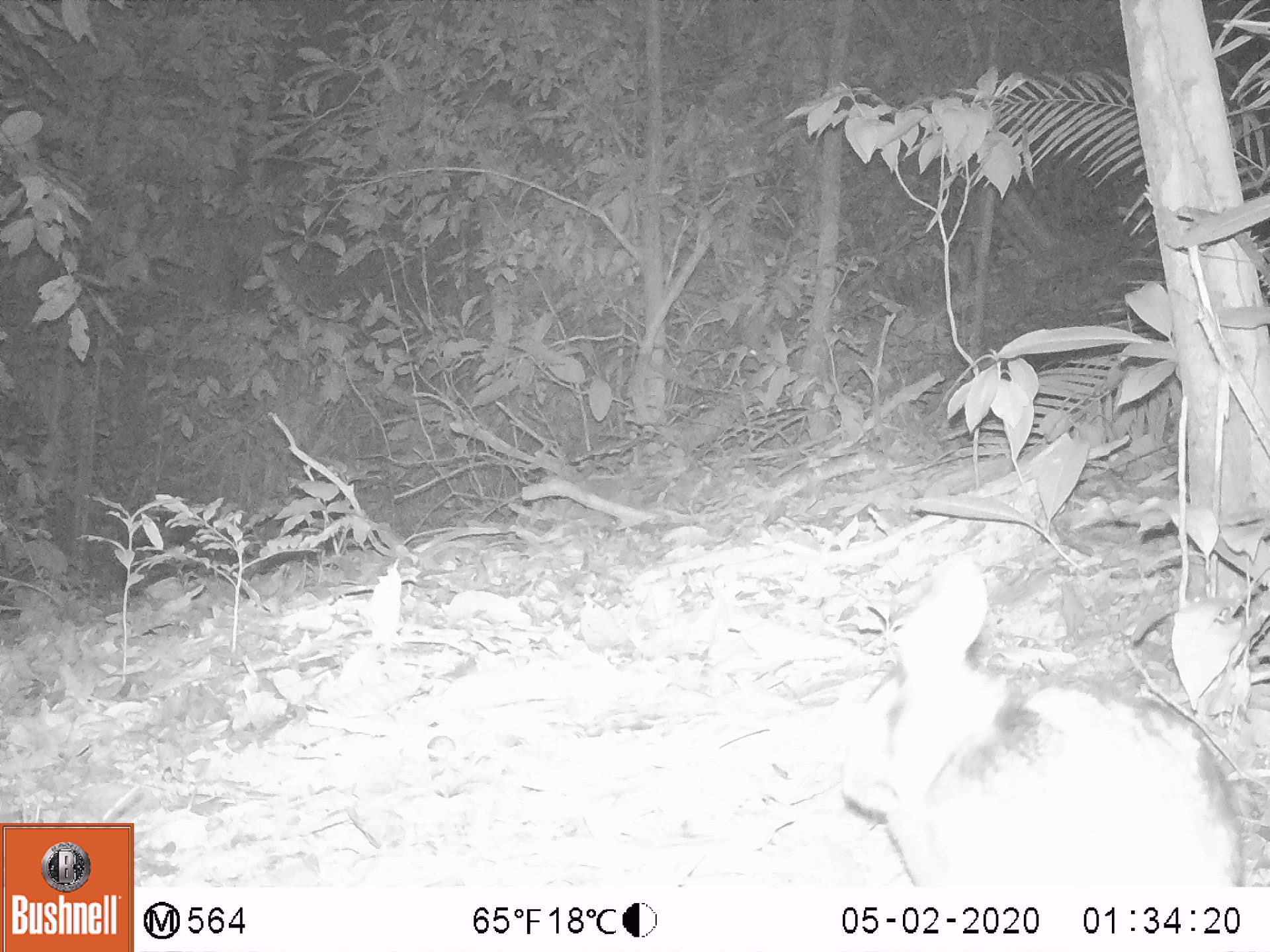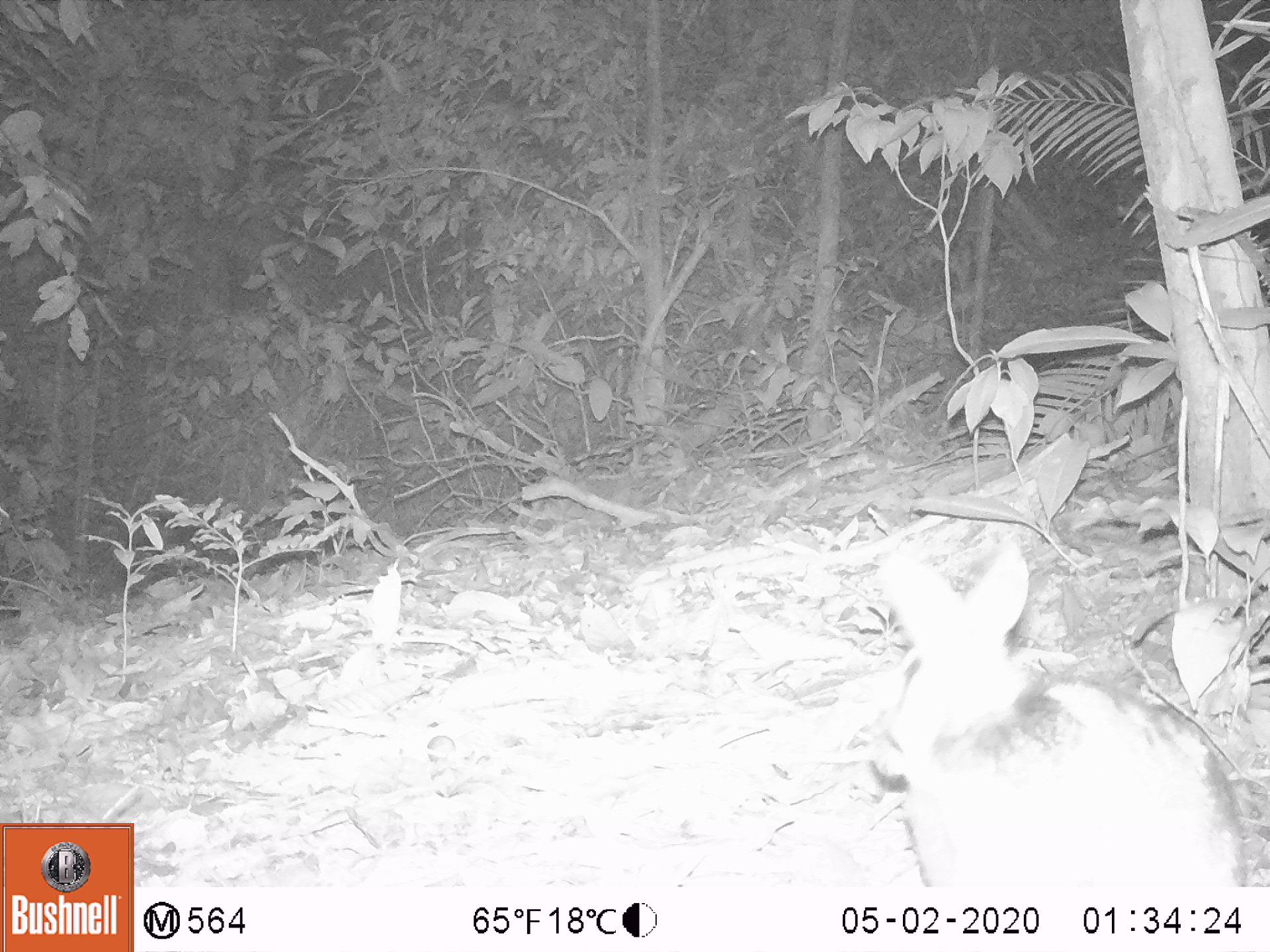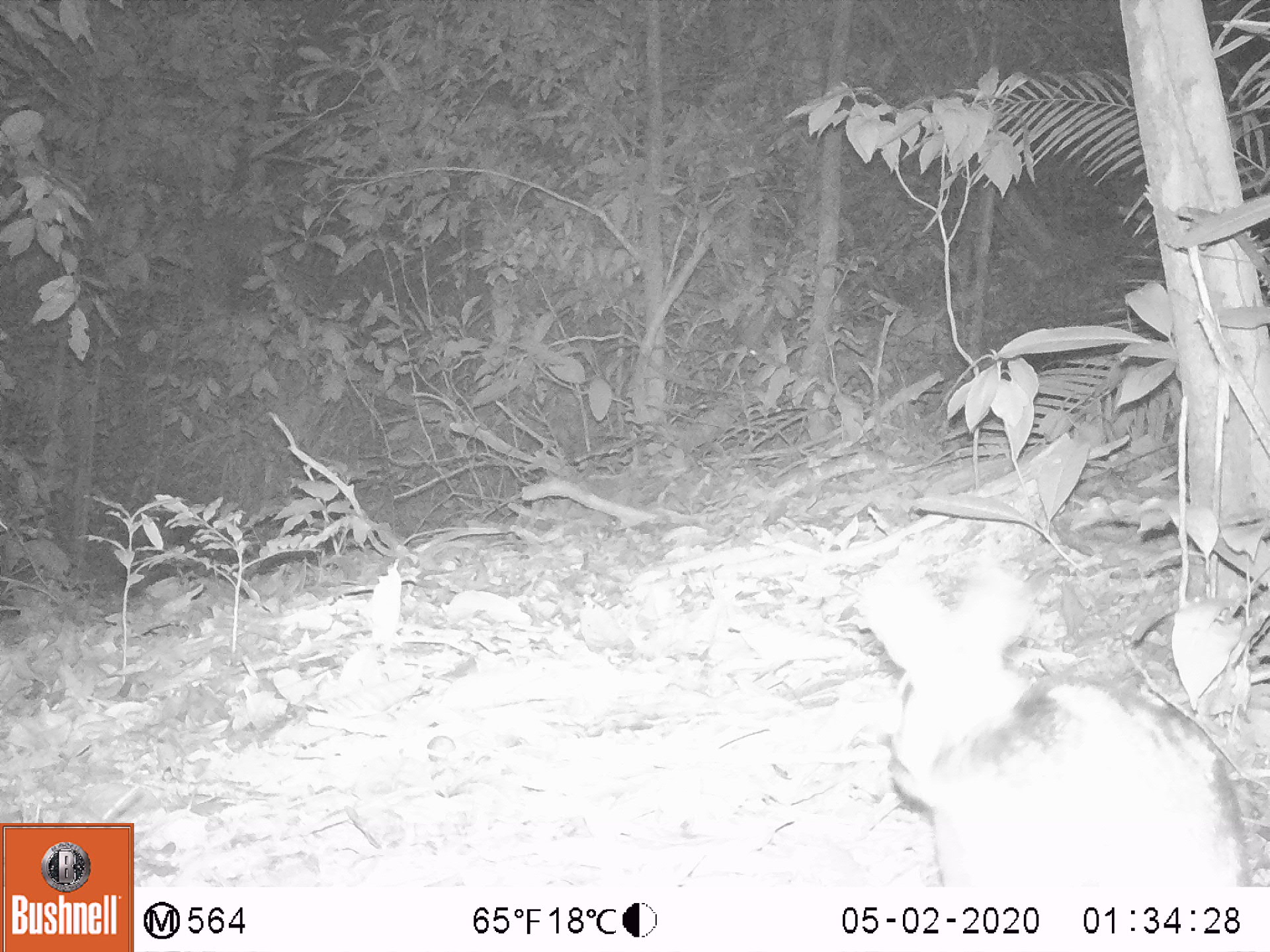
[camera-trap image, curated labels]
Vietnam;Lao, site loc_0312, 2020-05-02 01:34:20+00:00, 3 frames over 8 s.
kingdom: Animalia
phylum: Chordata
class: Mammalia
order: Lagomorpha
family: Leporidae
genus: Nesolagus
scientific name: Nesolagus timminsi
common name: annamite striped rabbit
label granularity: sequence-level